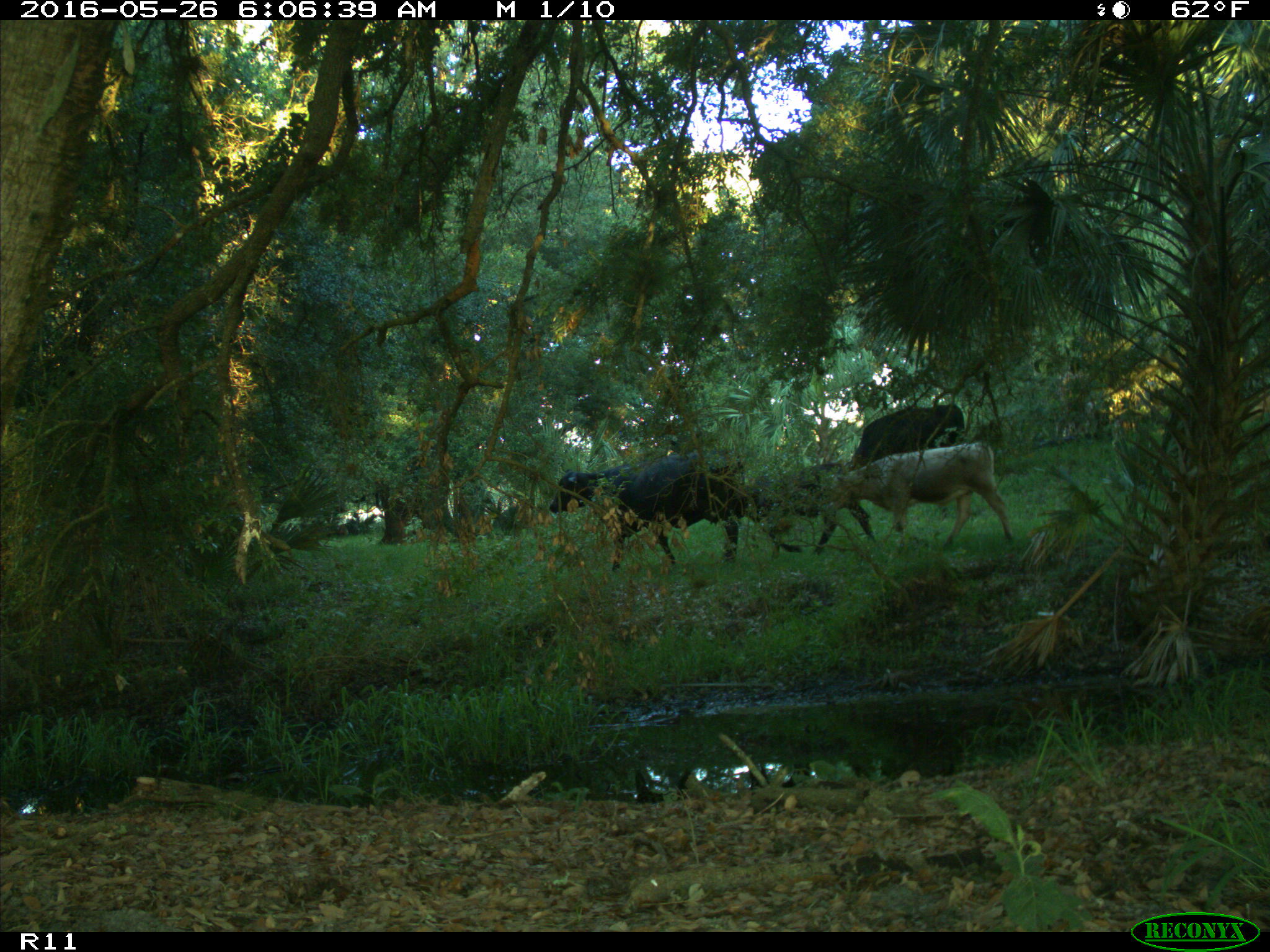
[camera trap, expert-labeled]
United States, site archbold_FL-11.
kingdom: Animalia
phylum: Chordata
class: Mammalia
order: Artiodactyla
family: Bovidae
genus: Bos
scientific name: Bos taurus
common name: domestic cow